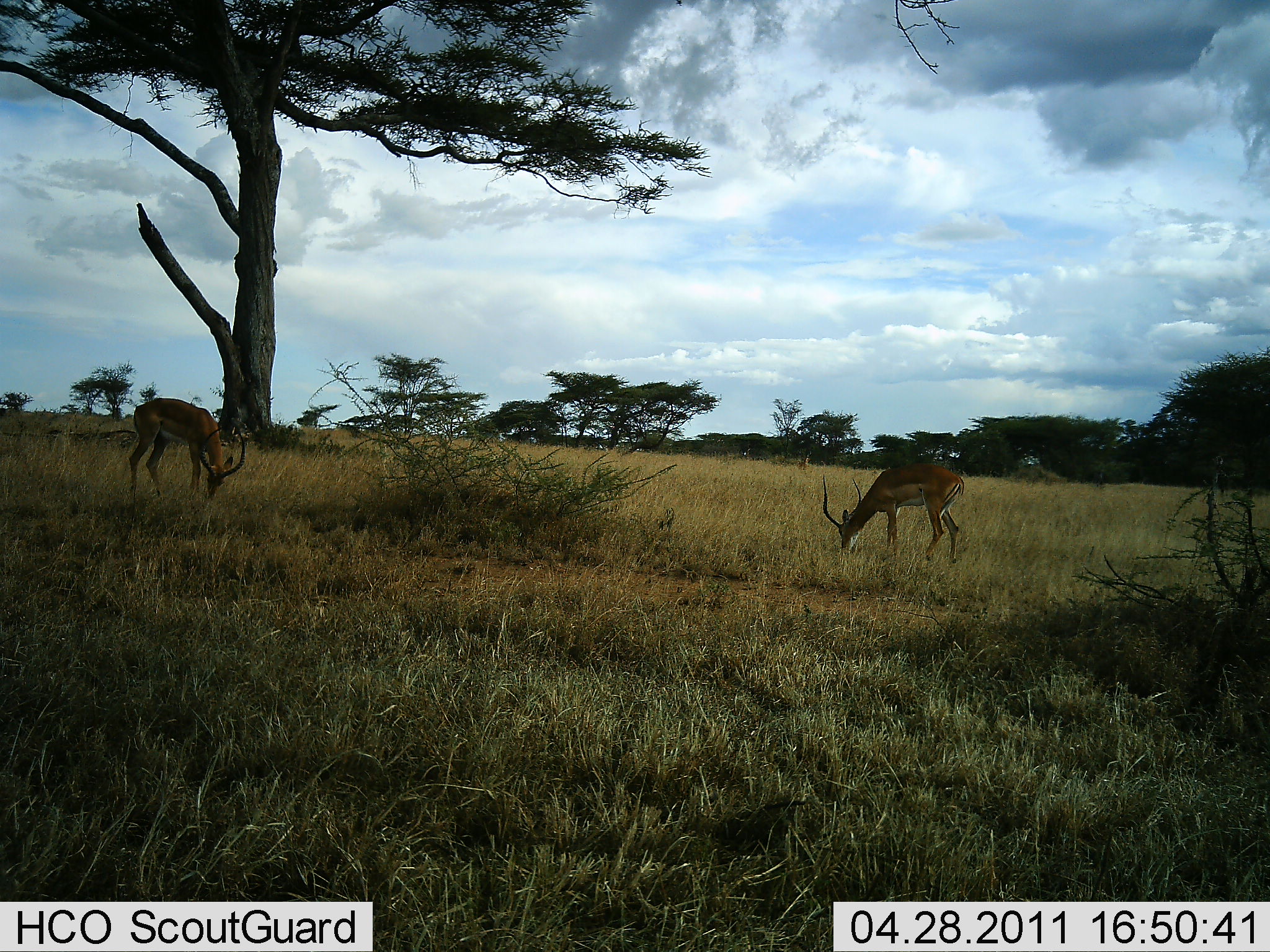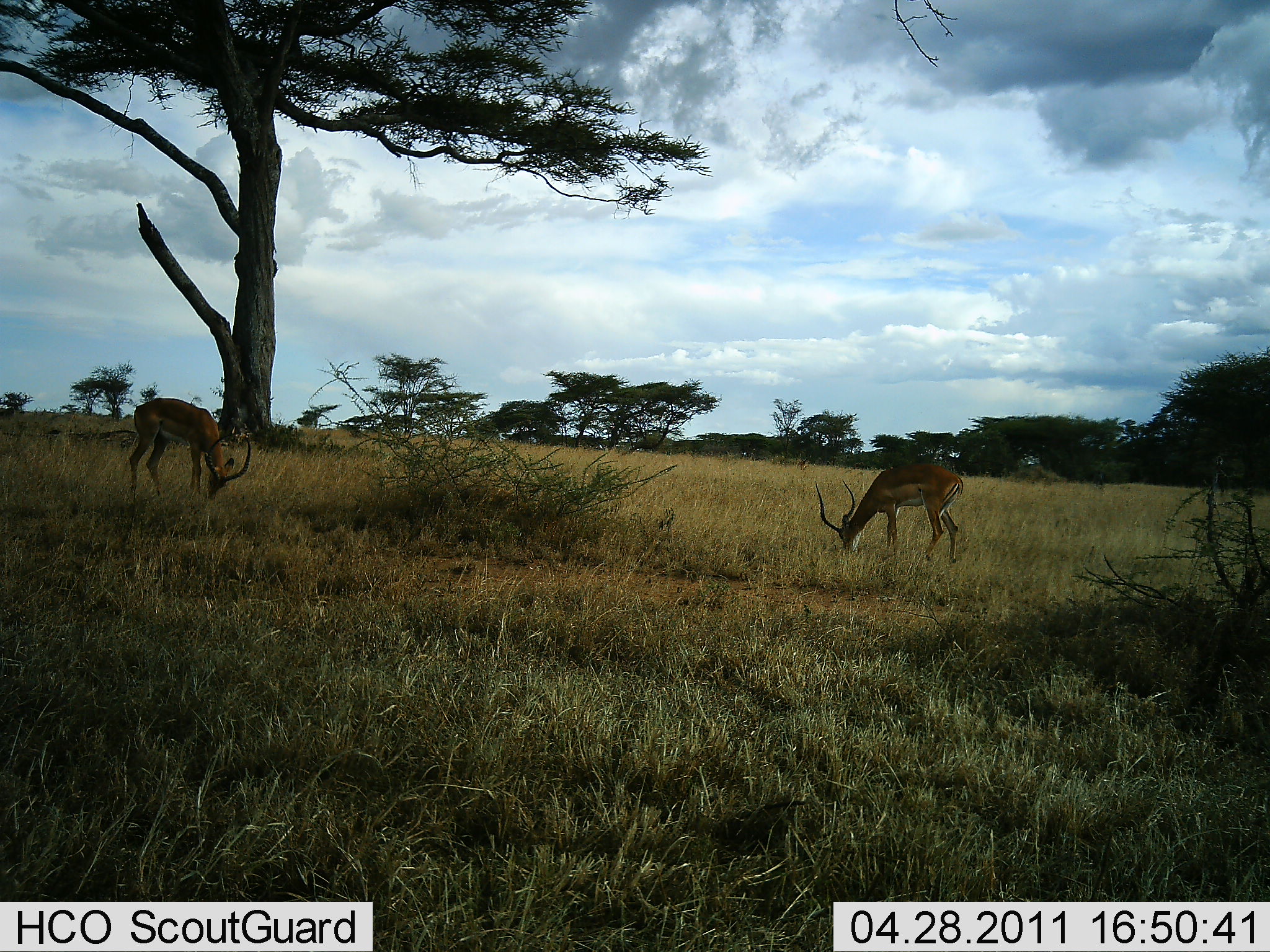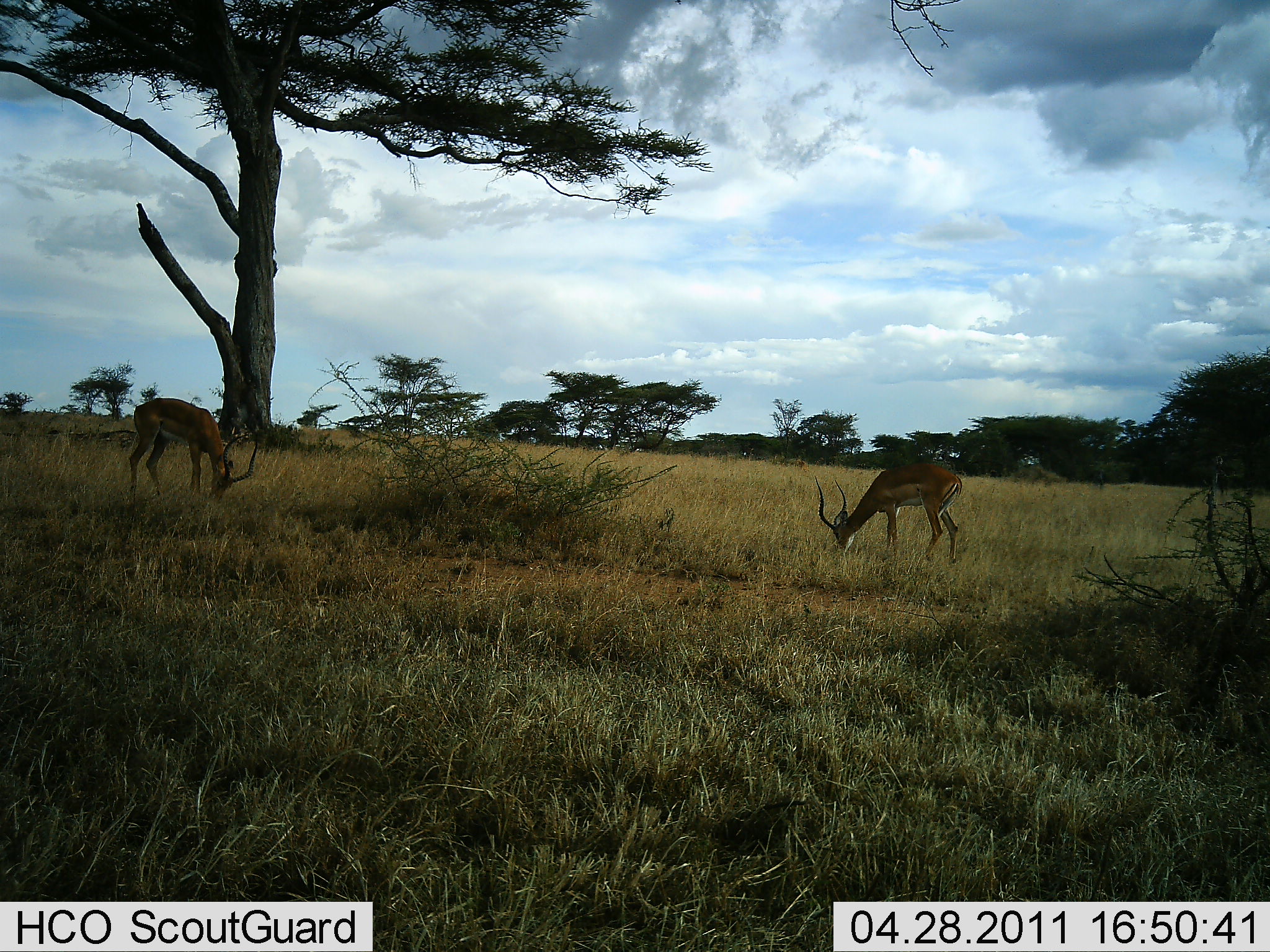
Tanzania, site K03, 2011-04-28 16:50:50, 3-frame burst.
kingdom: Animalia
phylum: Chordata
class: Mammalia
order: Artiodactyla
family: Bovidae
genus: Aepyceros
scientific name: Aepyceros melampus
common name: impala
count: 2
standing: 0%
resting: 0%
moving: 0%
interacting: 0%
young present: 0%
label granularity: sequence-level